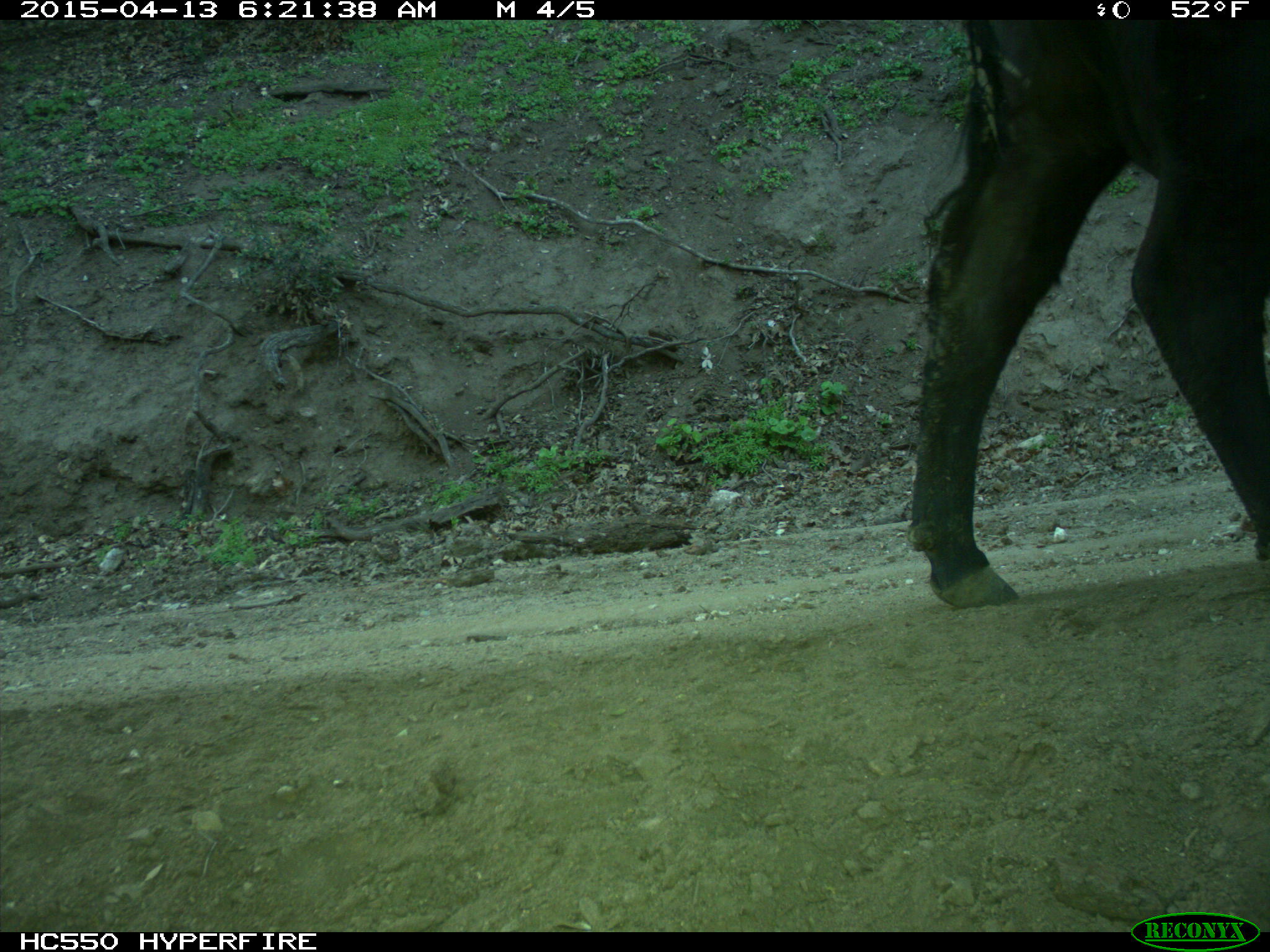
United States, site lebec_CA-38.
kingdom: Animalia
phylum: Chordata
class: Mammalia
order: Artiodactyla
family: Bovidae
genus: Bos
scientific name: Bos taurus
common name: domestic cow